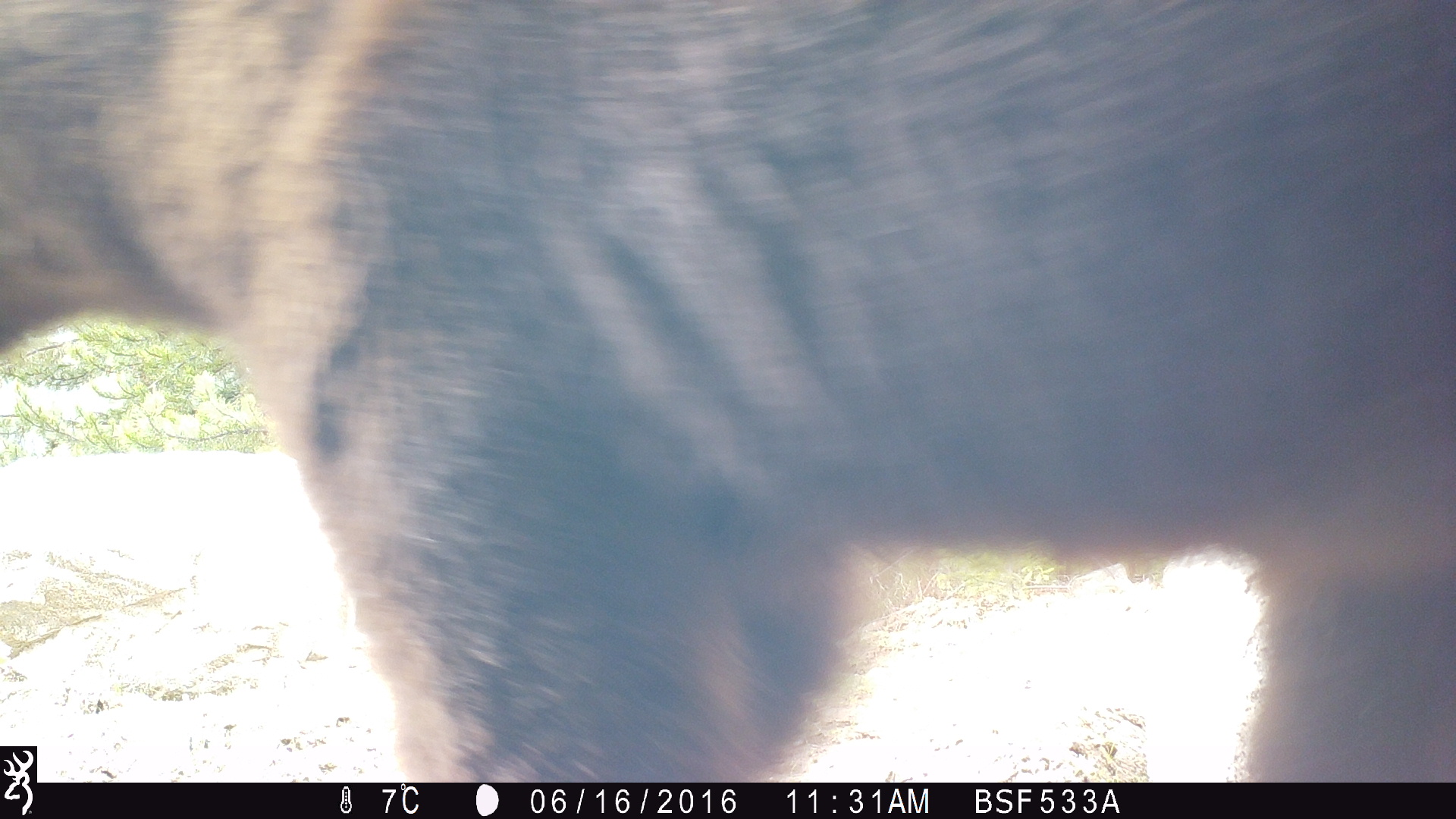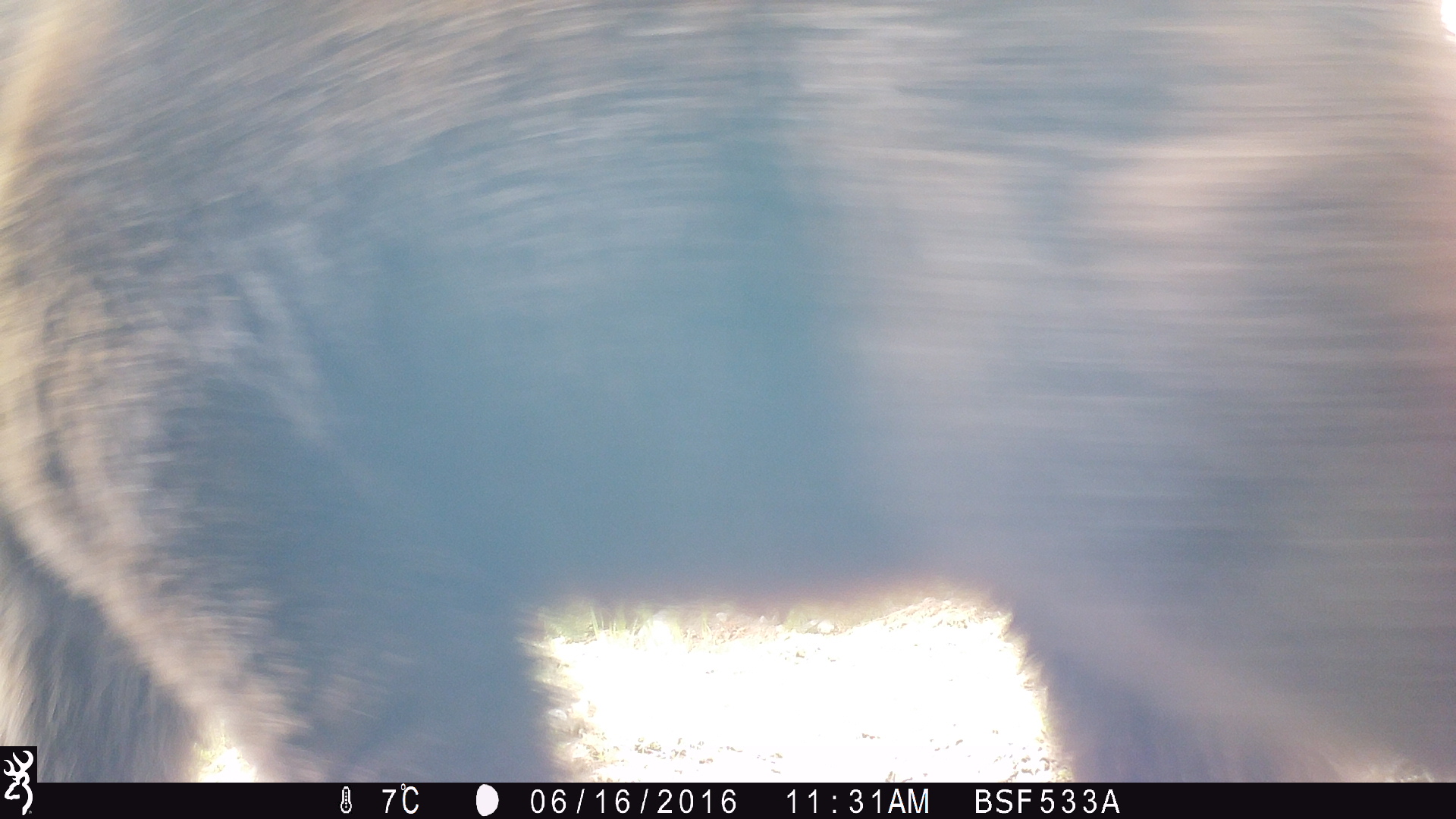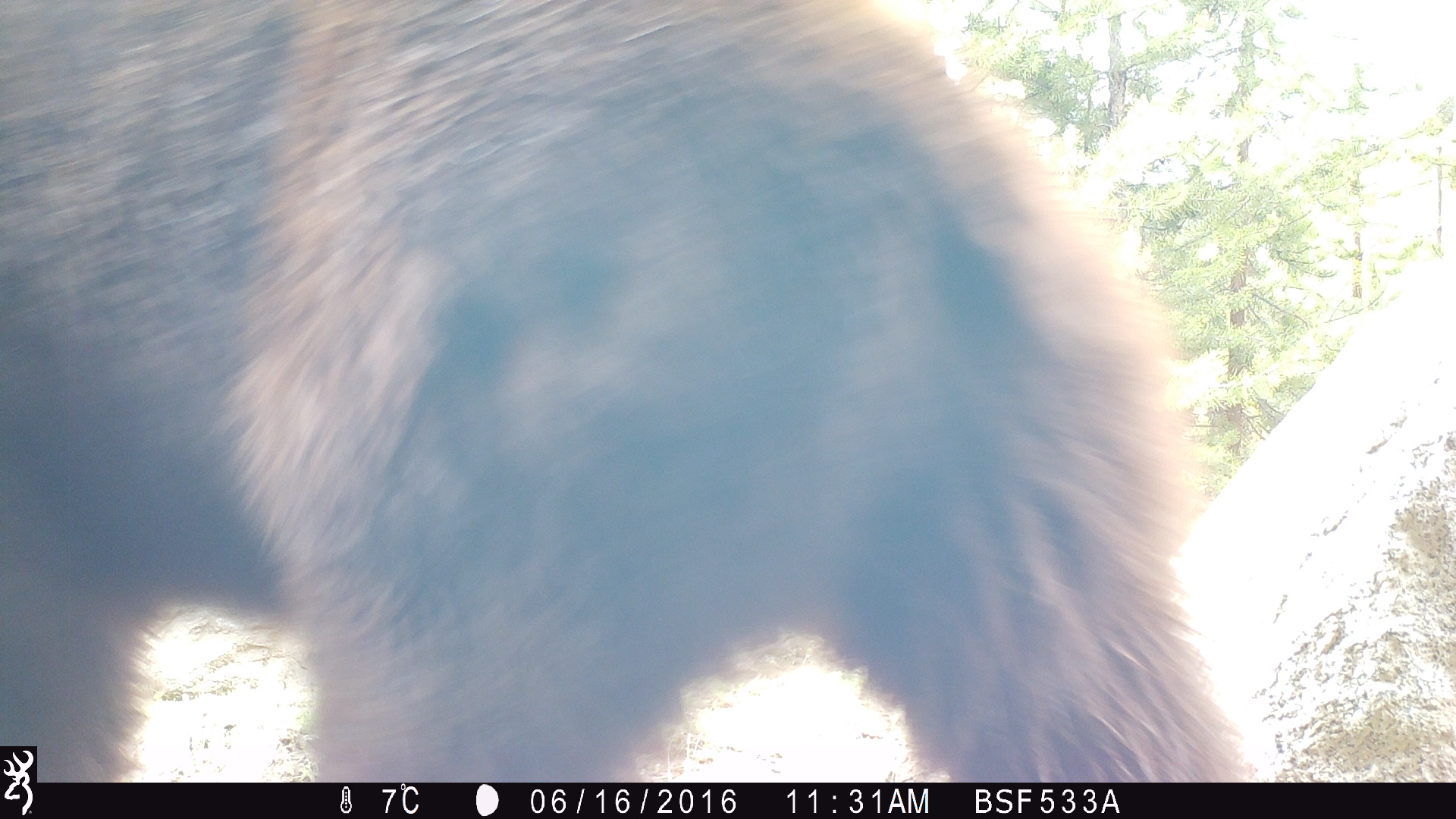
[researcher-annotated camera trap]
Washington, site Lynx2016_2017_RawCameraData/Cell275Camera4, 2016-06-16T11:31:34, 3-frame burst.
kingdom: Animalia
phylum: Chordata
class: Mammalia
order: Carnivora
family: Ursidae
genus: Ursus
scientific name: Ursus americanus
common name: american black bear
Ursus americanus (american black bear). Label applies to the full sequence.